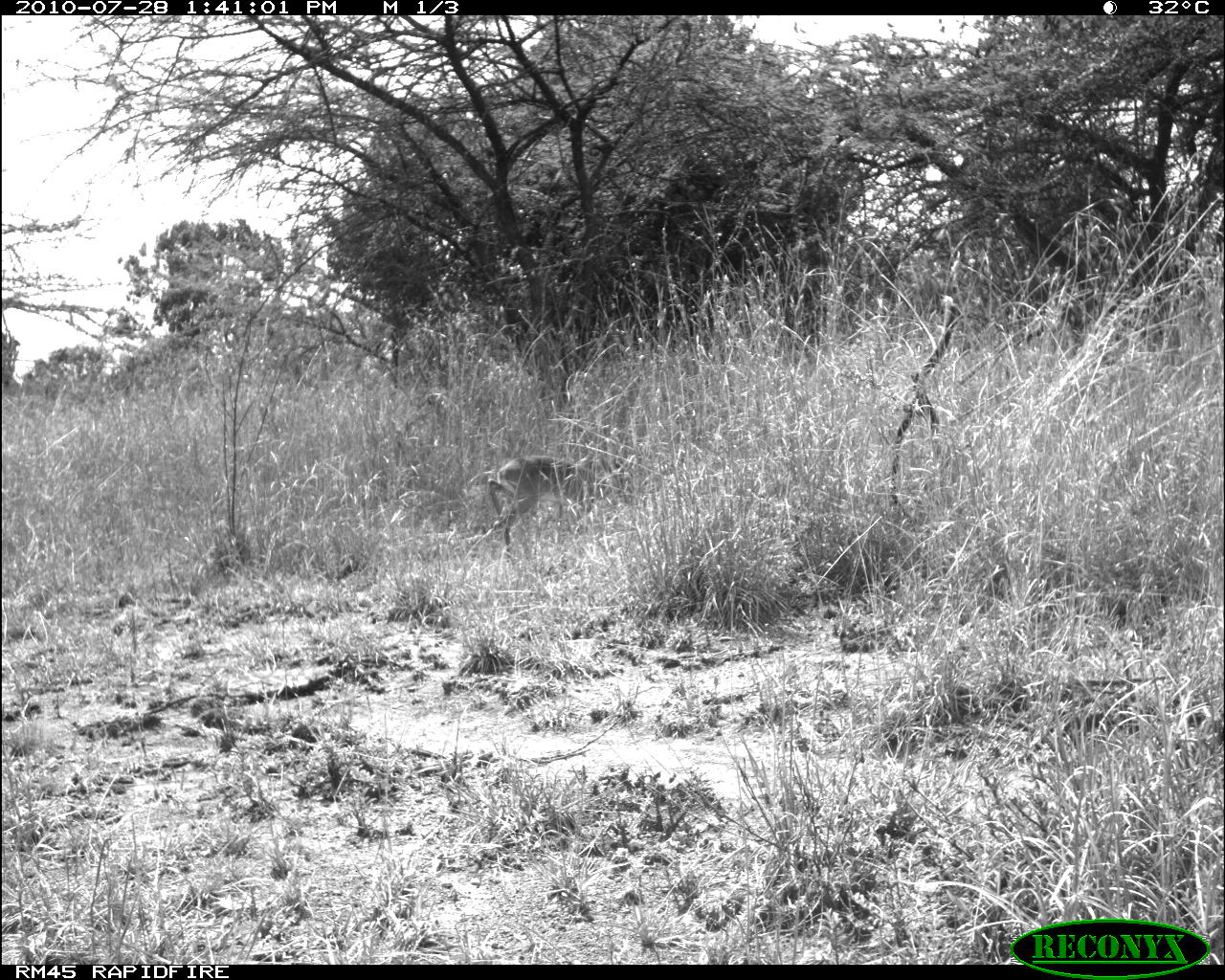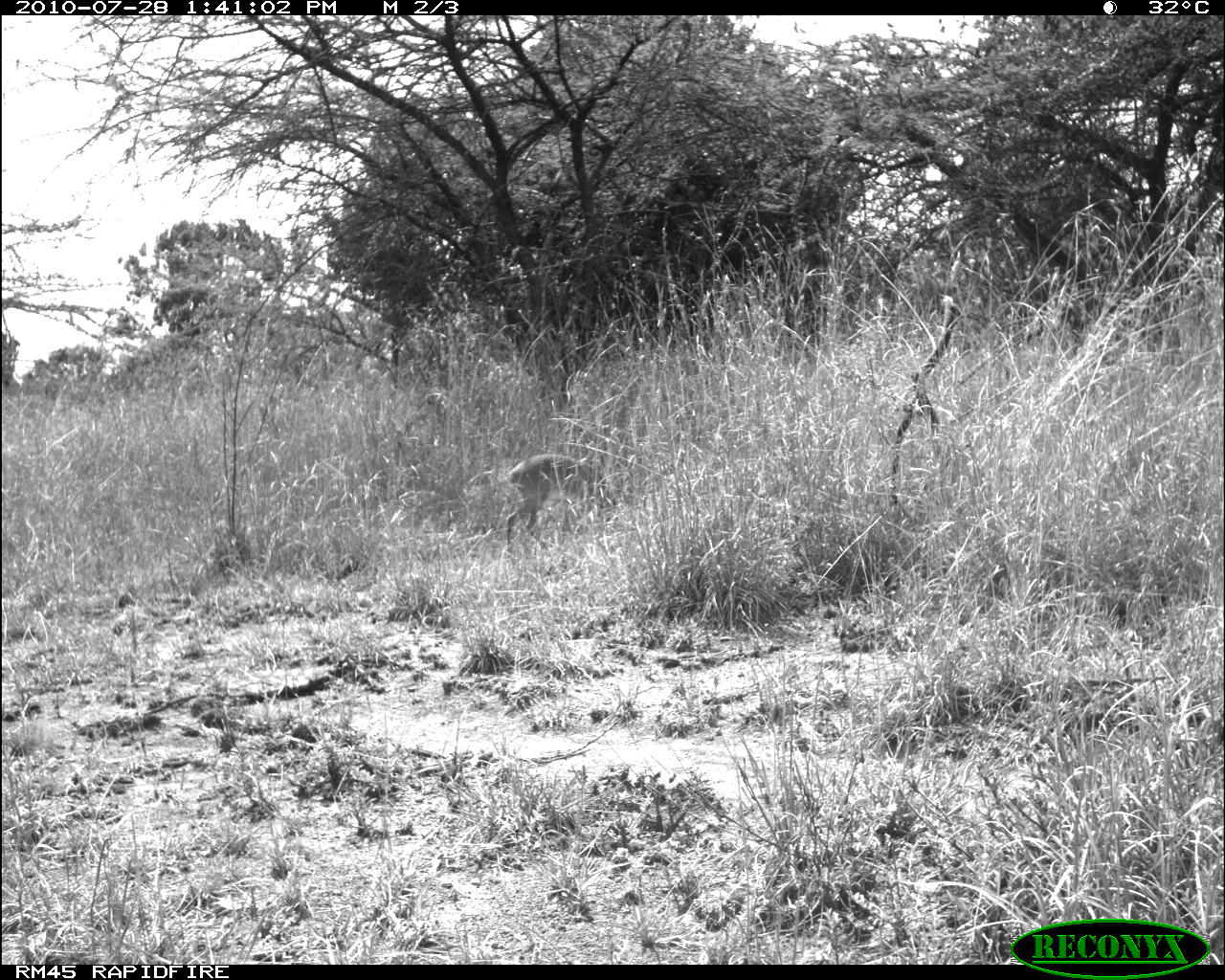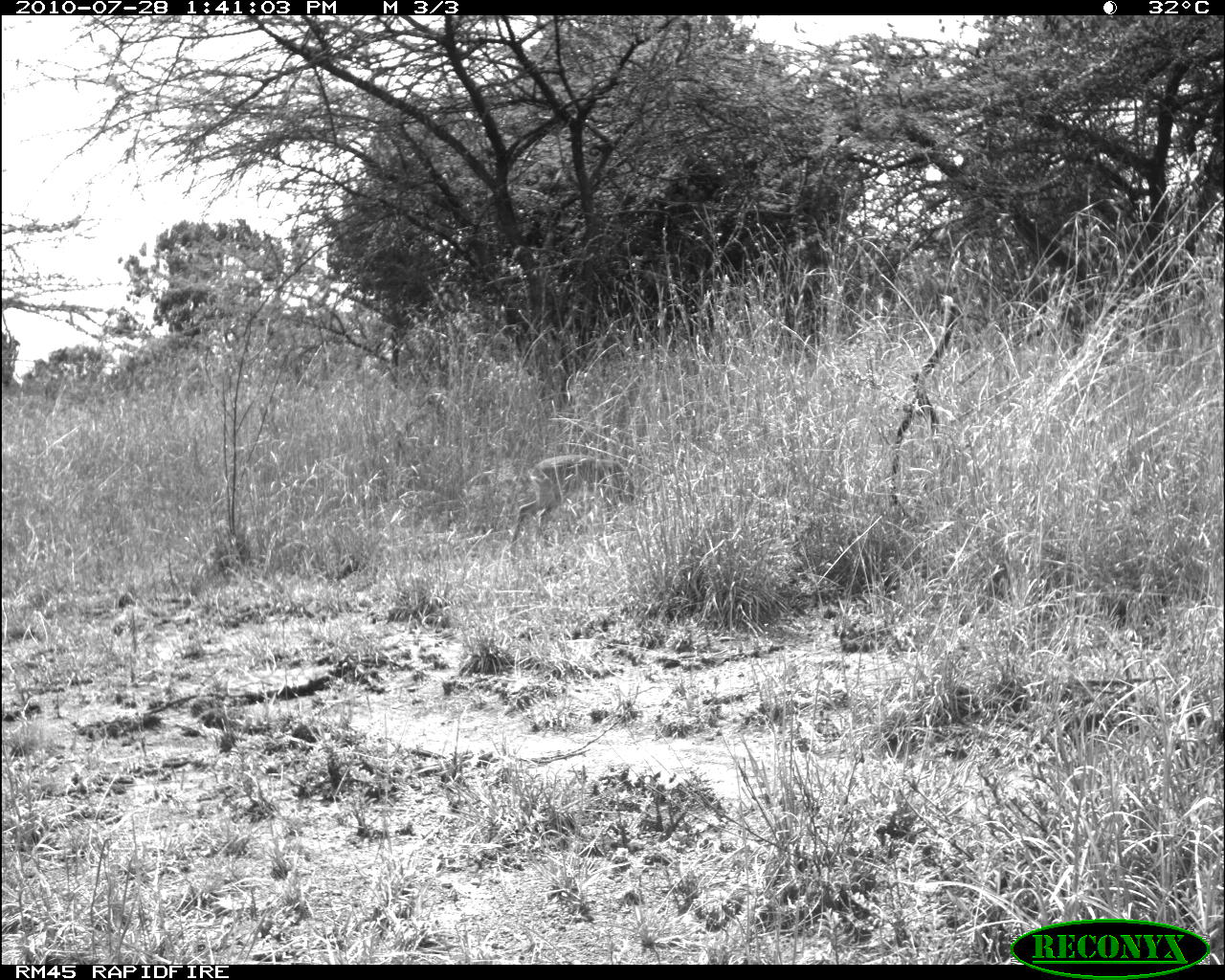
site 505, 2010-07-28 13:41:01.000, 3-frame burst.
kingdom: Animalia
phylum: Chordata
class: Mammalia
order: Artiodactyla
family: Bovidae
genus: Madoqua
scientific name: Madoqua guentheri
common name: günther's dik-dik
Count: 1.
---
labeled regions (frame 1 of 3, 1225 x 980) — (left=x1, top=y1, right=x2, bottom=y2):
madoqua guentheri: (left=487, top=455, right=624, bottom=557)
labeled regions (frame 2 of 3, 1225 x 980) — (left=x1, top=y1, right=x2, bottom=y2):
madoqua guentheri: (left=504, top=452, right=613, bottom=550)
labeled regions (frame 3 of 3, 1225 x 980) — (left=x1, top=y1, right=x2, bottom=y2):
madoqua guentheri: (left=511, top=454, right=633, bottom=542)